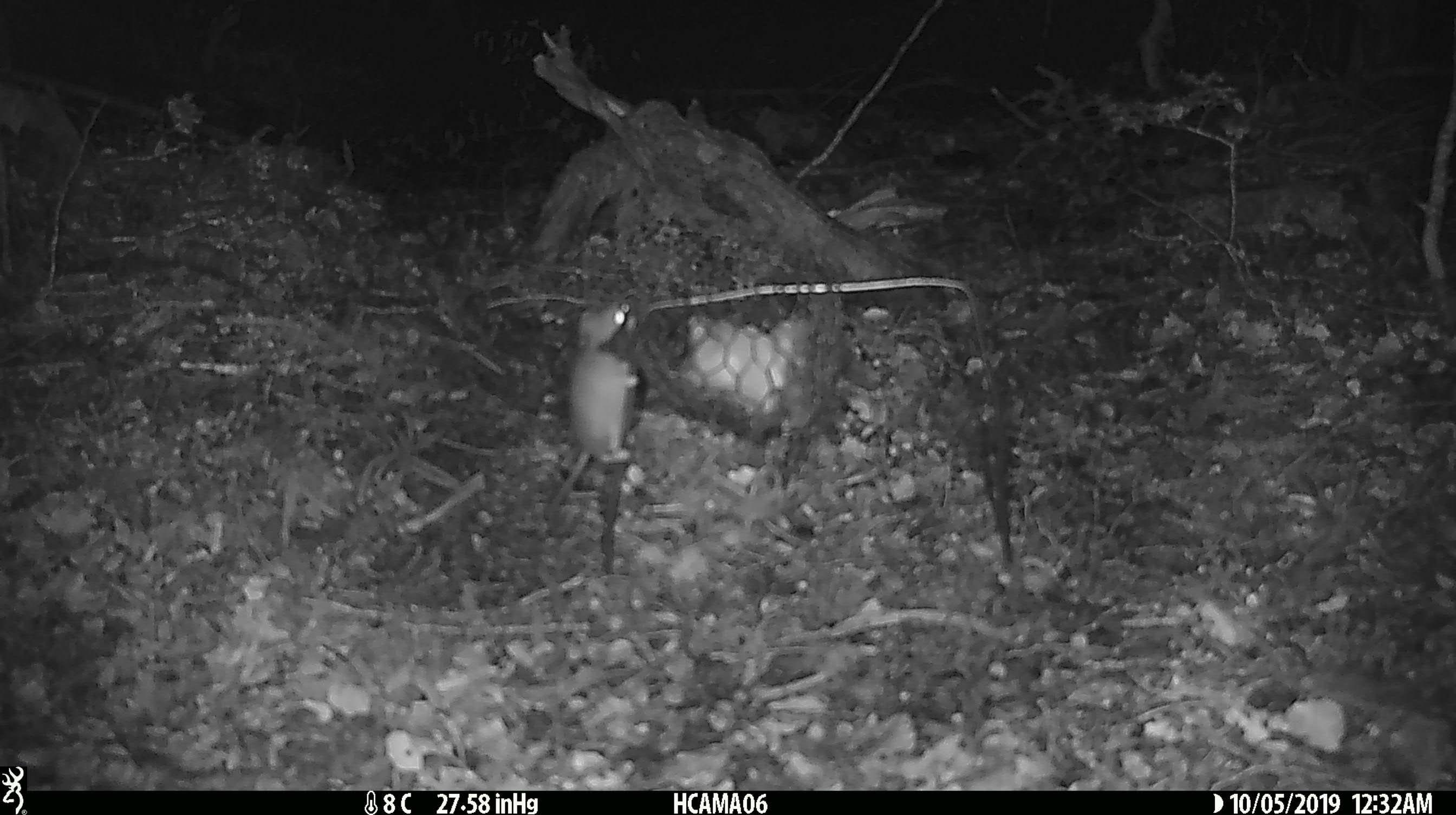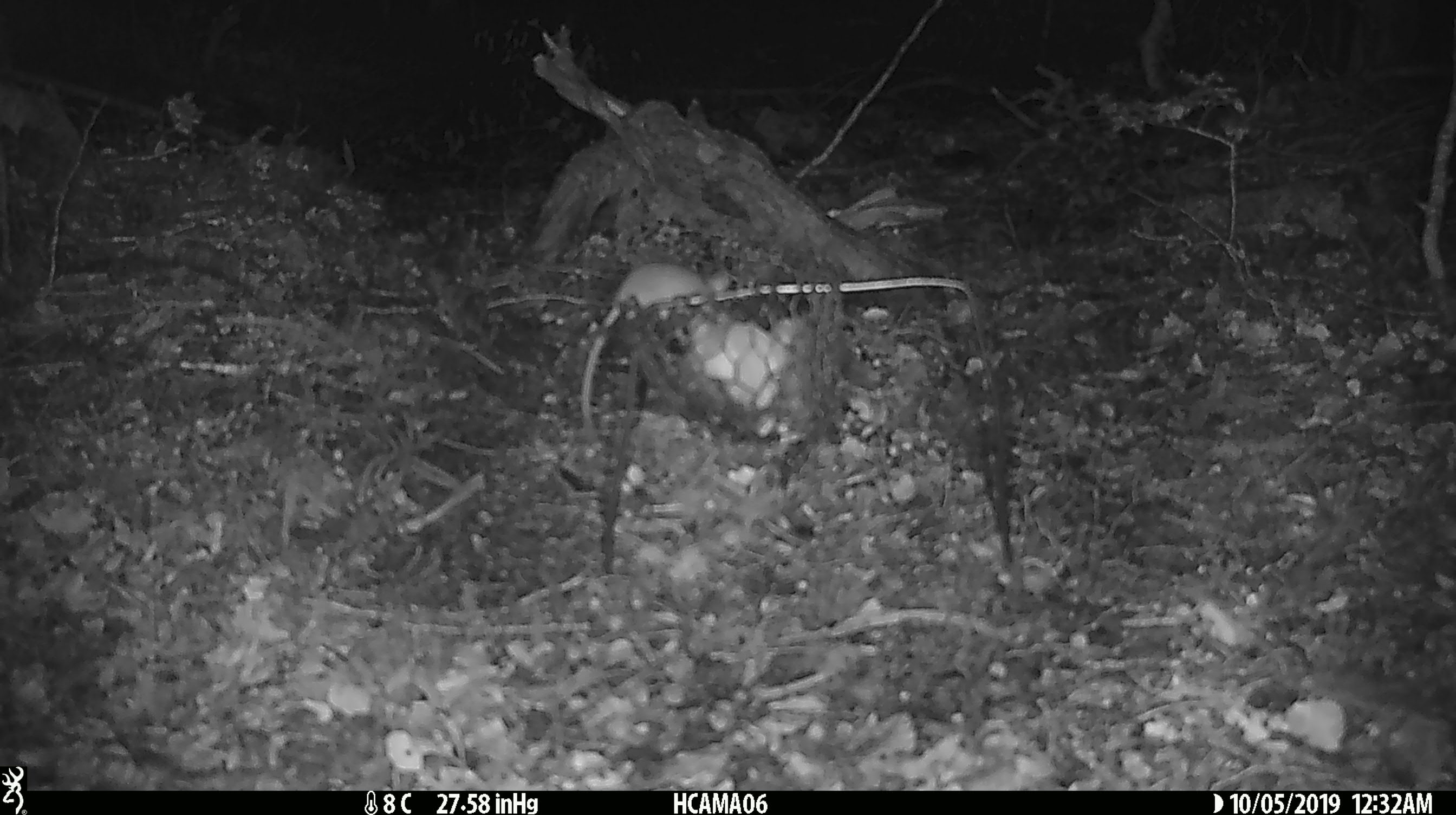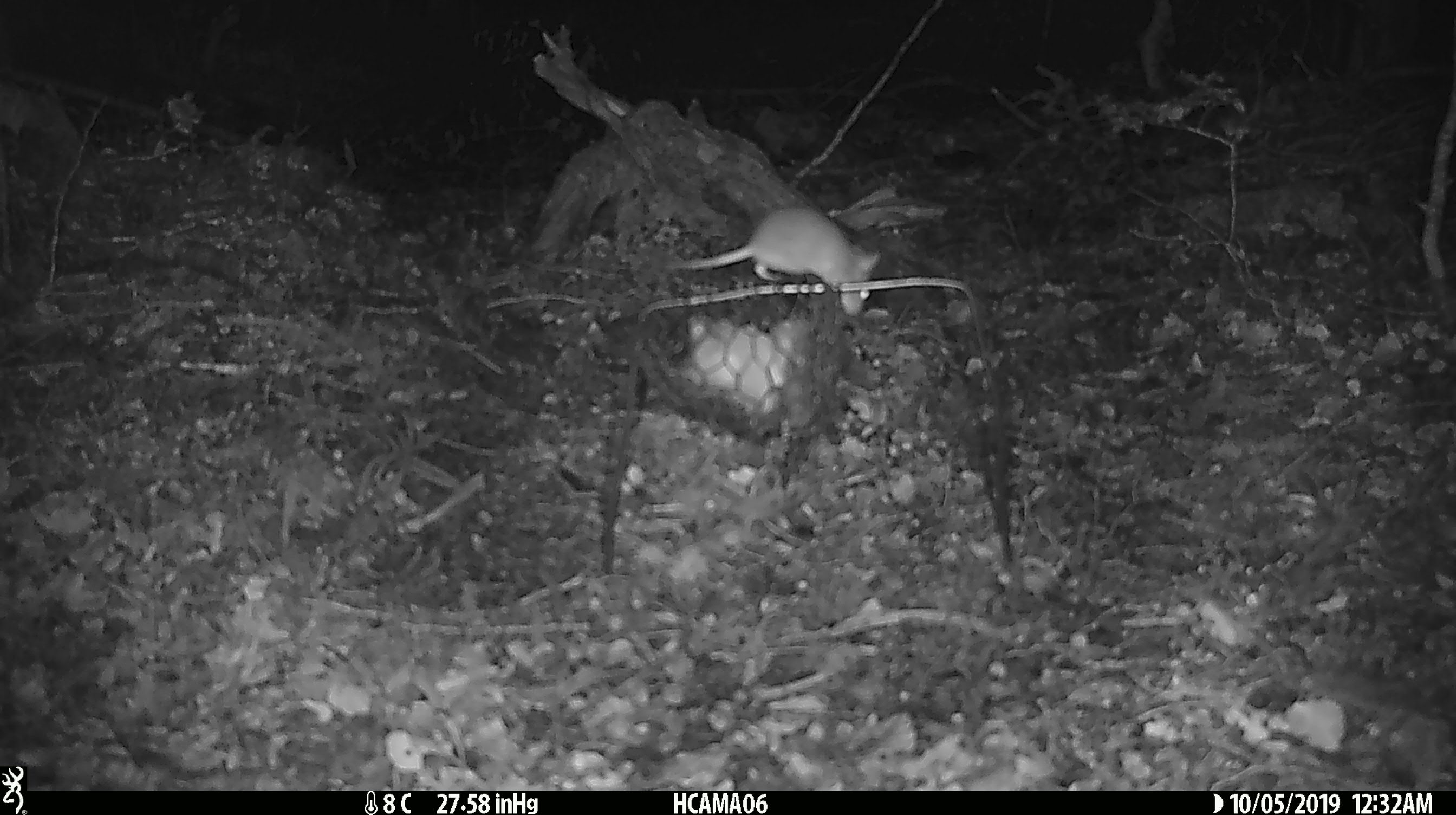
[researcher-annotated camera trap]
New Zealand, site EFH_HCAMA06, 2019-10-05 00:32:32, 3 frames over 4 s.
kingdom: Animalia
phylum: Chordata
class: Mammalia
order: Rodentia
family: Muridae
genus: Mus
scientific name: Mus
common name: mouse